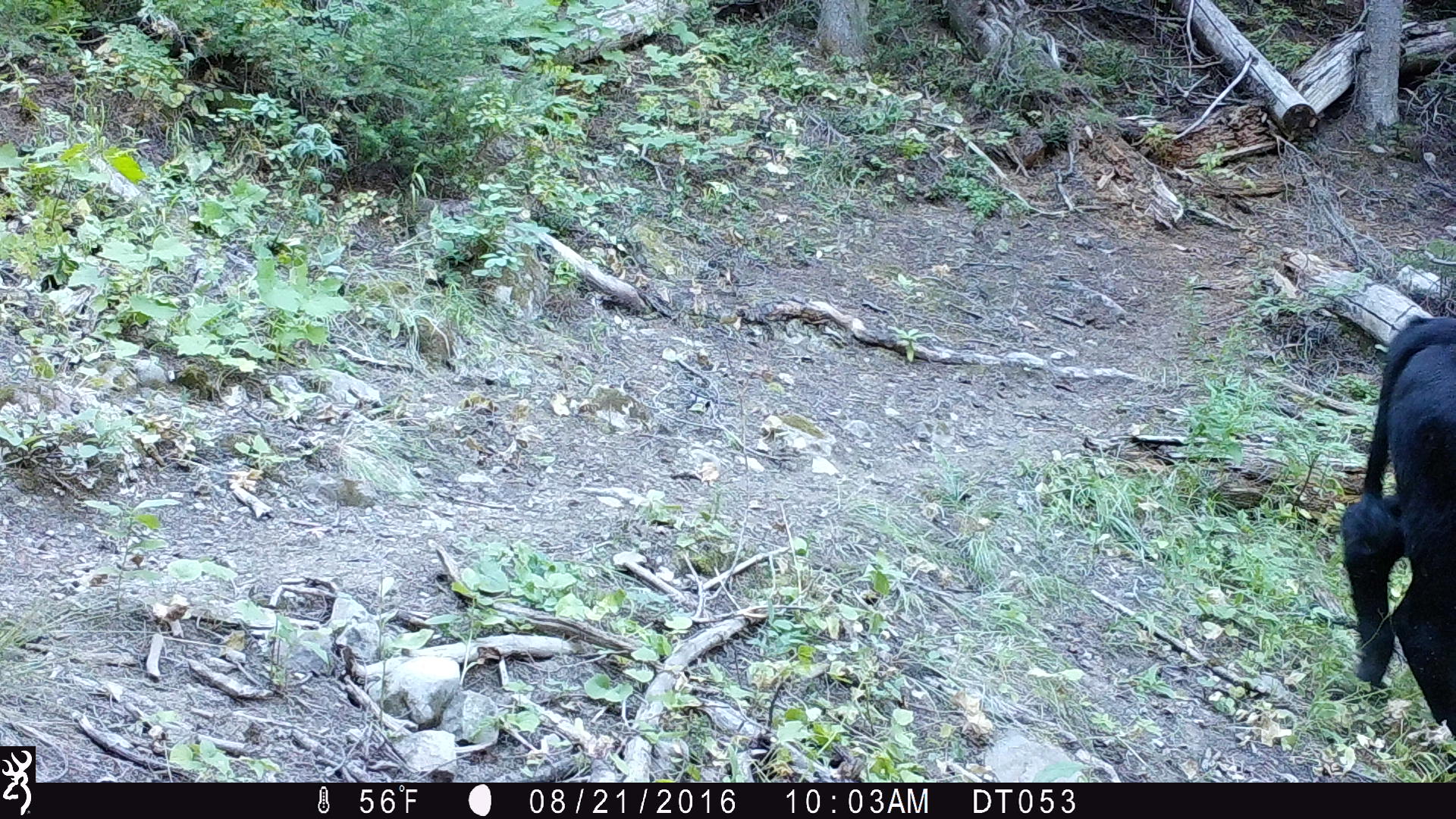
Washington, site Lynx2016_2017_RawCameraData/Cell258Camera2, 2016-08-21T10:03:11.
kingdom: Animalia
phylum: Chordata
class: Mammalia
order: Artiodactyla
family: Bovidae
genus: Bos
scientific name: Bos taurus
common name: domestic cattle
Domestic cattle (Bos taurus). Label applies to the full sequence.